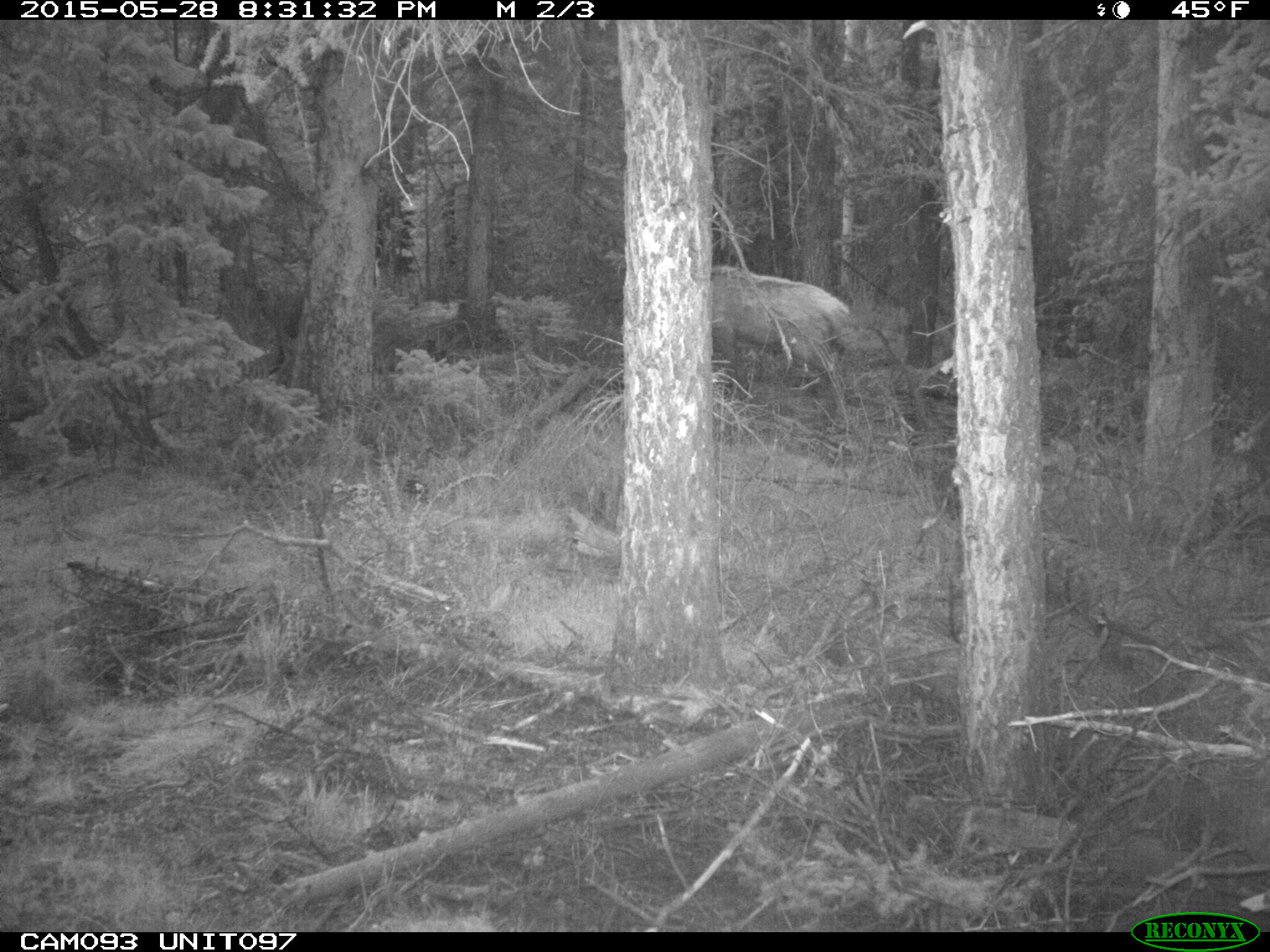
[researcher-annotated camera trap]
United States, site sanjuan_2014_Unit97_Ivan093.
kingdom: Animalia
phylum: Chordata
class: Mammalia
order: Artiodactyla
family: Cervidae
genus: Cervus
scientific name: Cervus elaphus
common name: red deer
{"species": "Cervus elaphus (red deer)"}